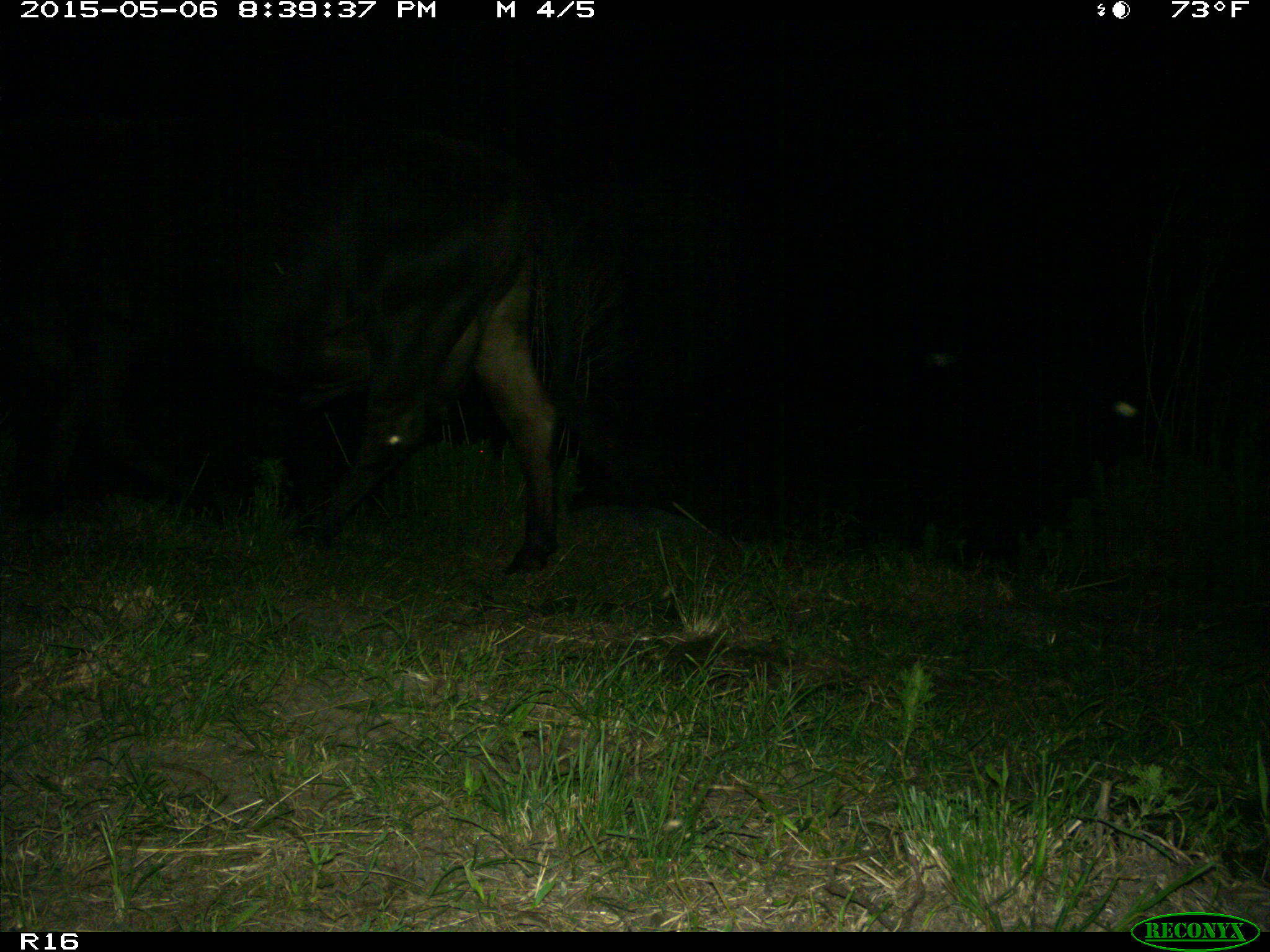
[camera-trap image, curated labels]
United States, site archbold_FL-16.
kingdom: Animalia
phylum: Chordata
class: Mammalia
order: Artiodactyla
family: Bovidae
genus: Bos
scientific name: Bos taurus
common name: domestic cow